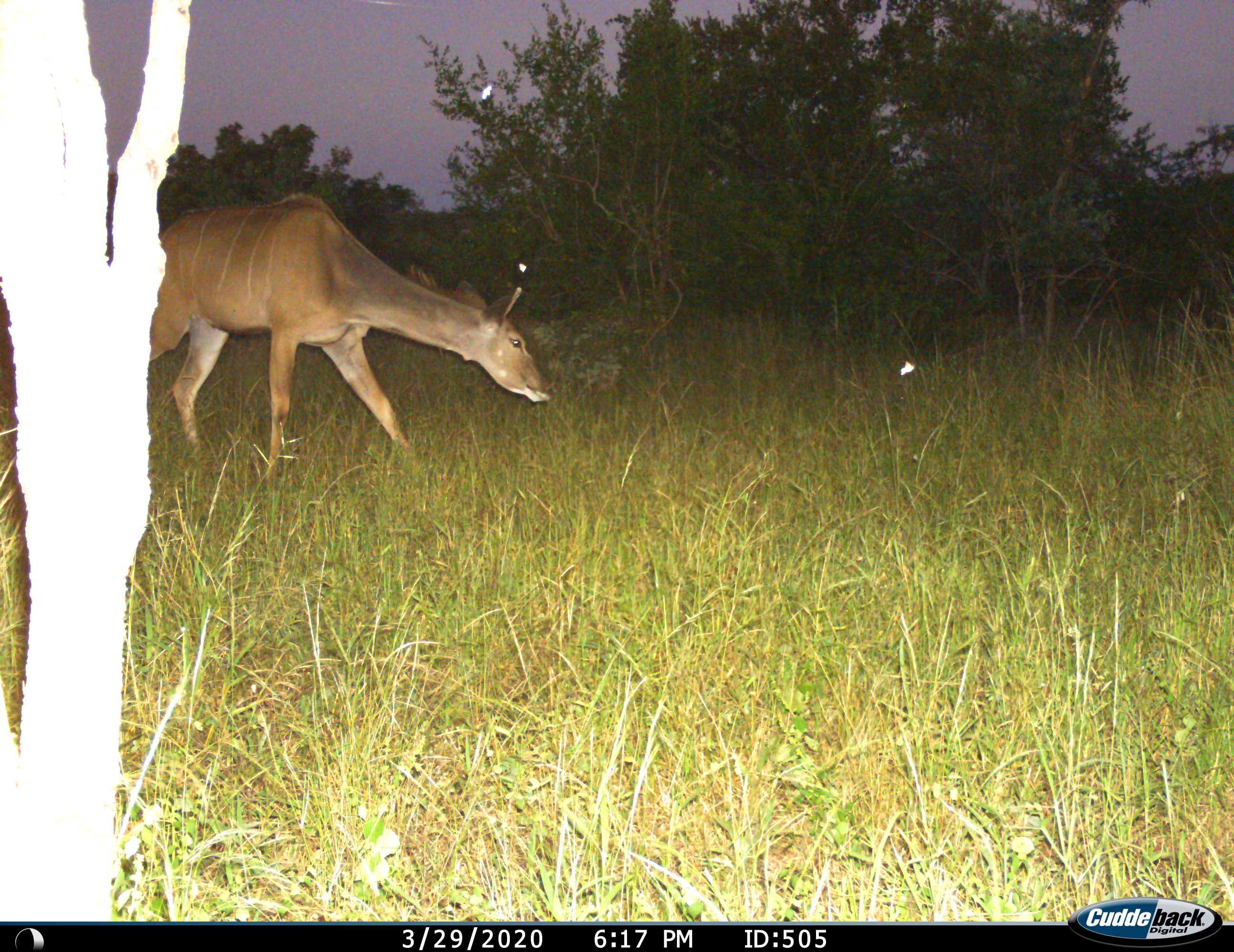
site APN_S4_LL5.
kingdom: Animalia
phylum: Chordata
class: Mammalia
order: Artiodactyla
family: Bovidae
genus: Tragelaphus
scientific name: Tragelaphus angasii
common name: nyala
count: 1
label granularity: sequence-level